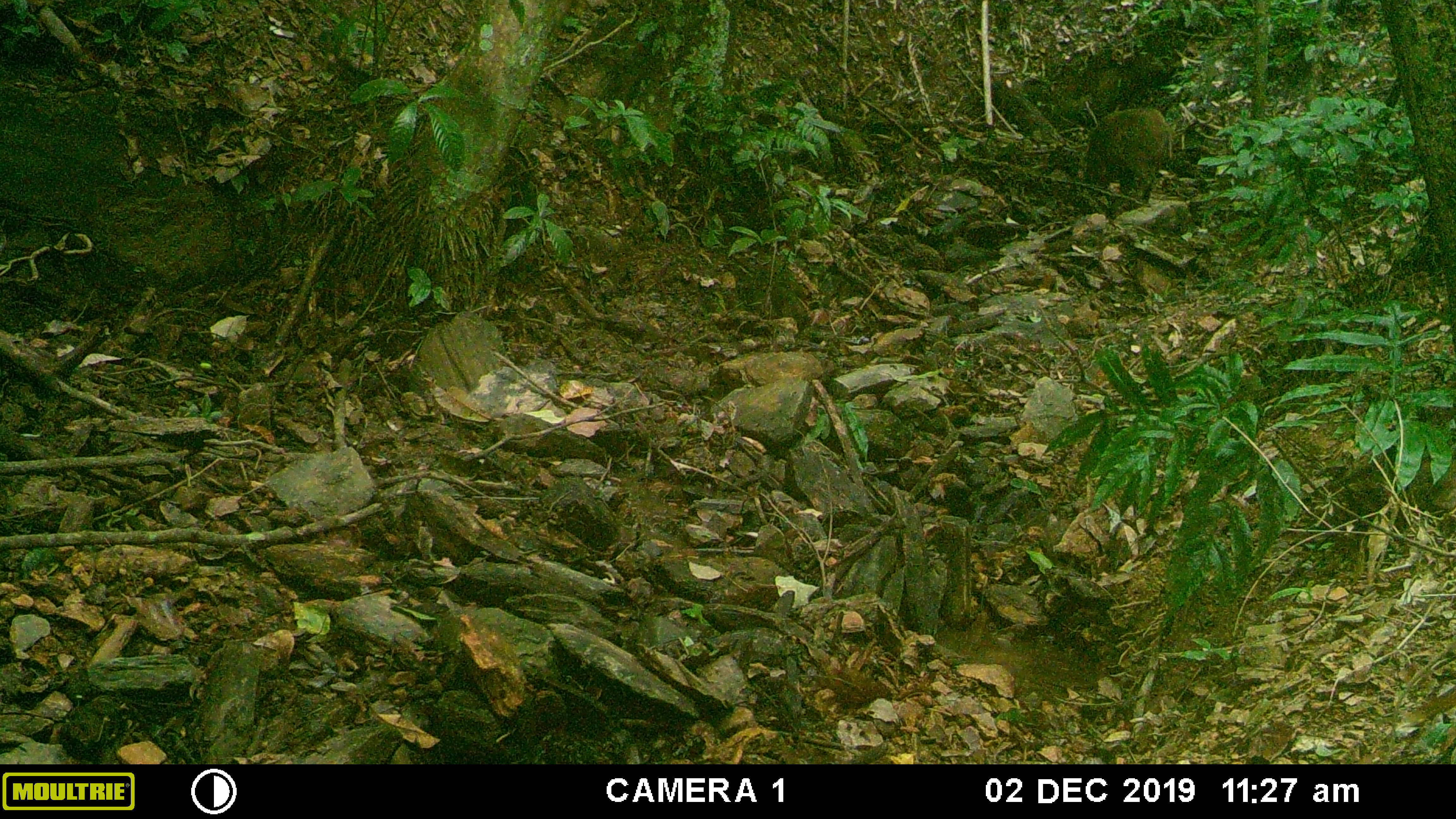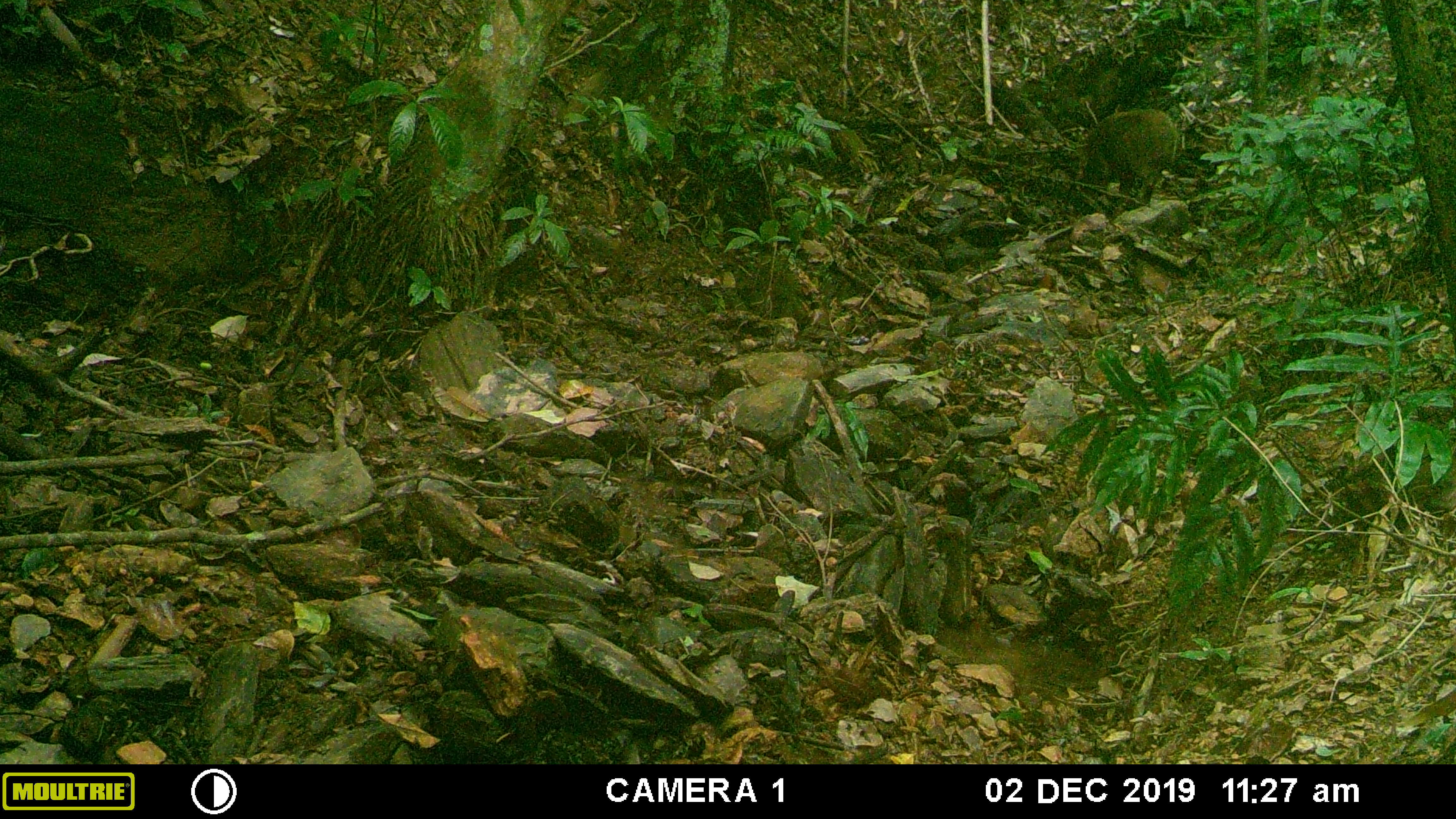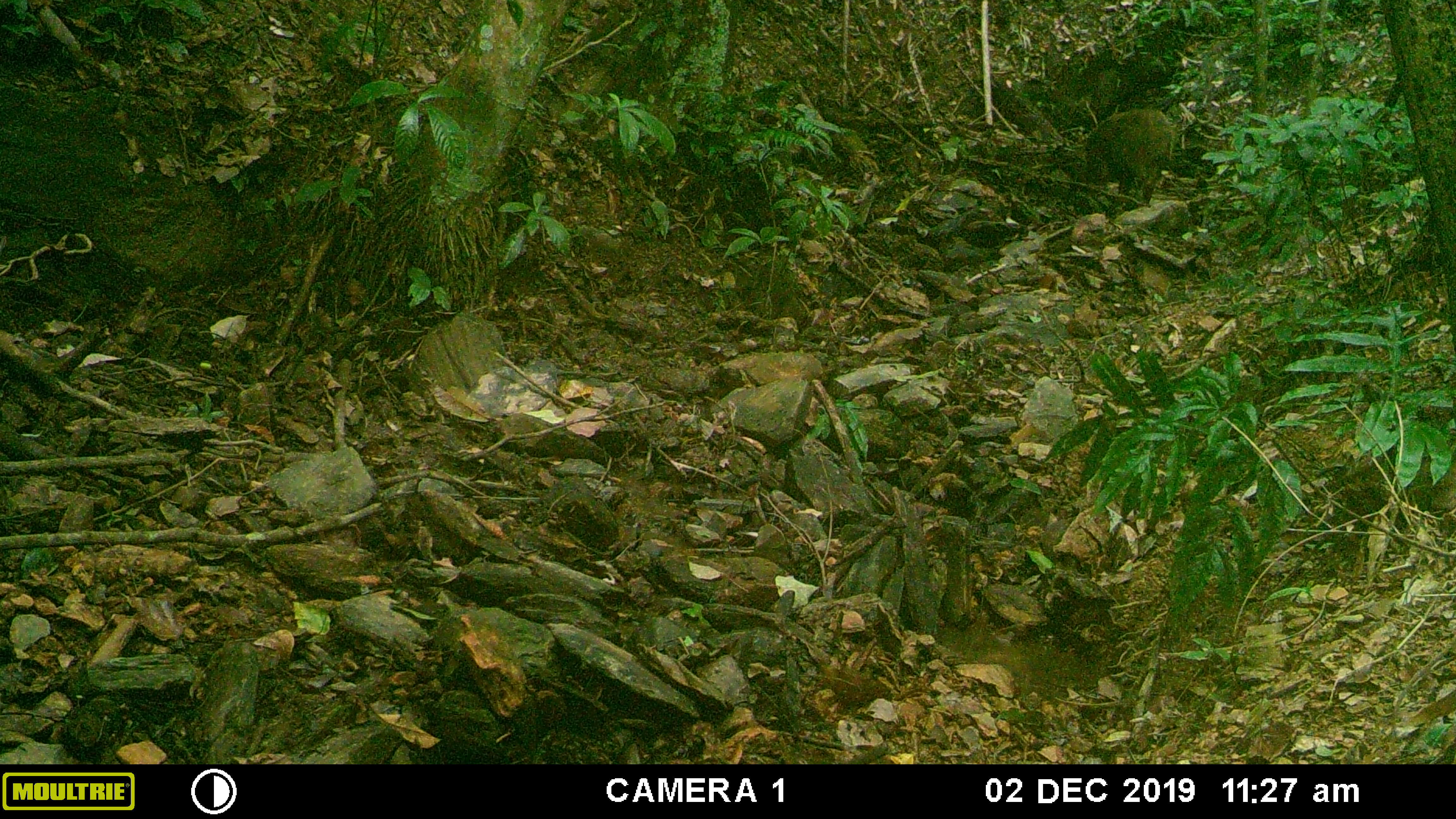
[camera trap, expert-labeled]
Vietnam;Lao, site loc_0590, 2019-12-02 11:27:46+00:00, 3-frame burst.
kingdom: Animalia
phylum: Chordata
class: Mammalia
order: Artiodactyla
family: Suidae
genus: Sus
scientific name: Sus scrofa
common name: eurasian wild pig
Eurasian wild pig (Sus scrofa). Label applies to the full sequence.